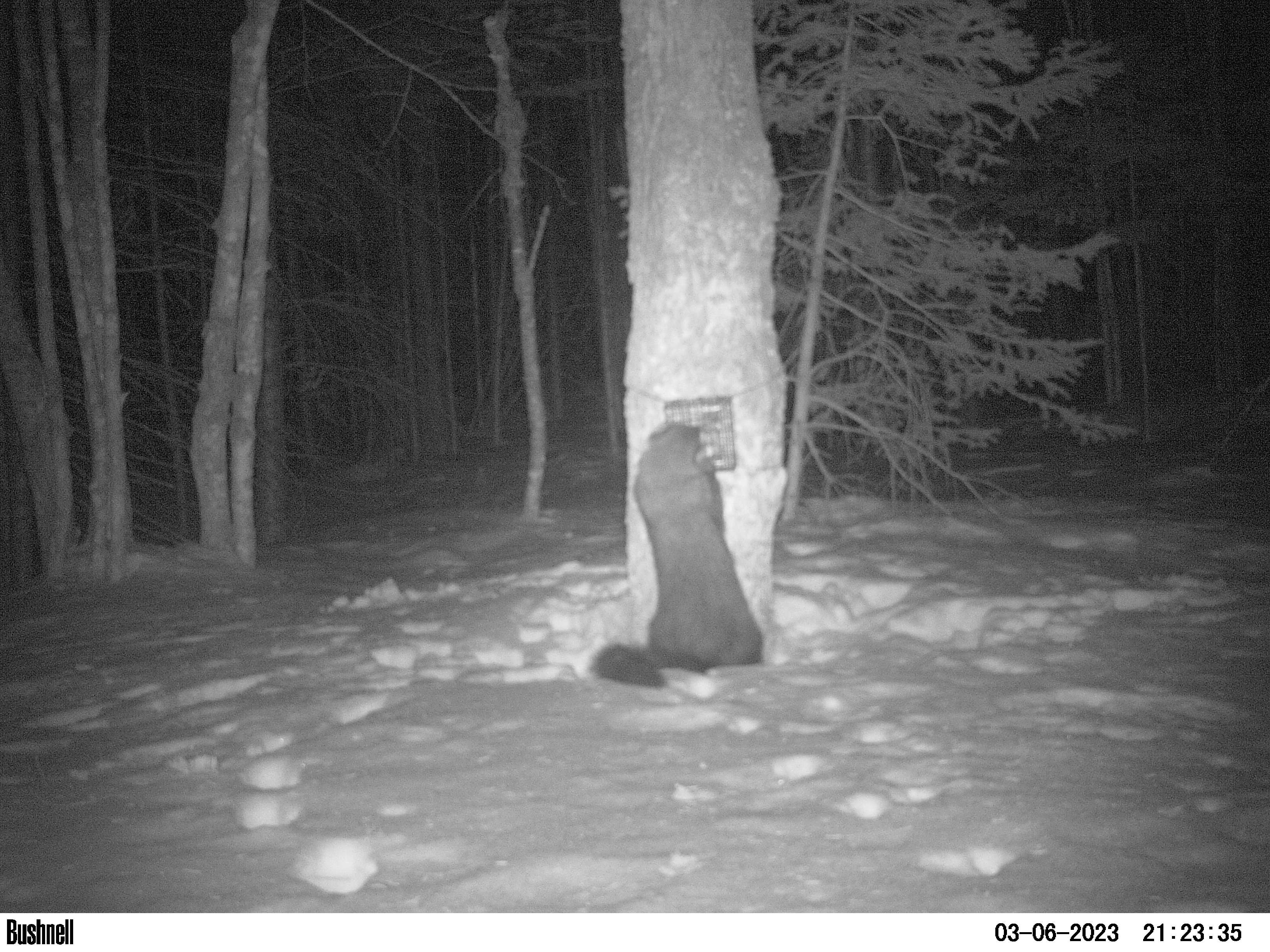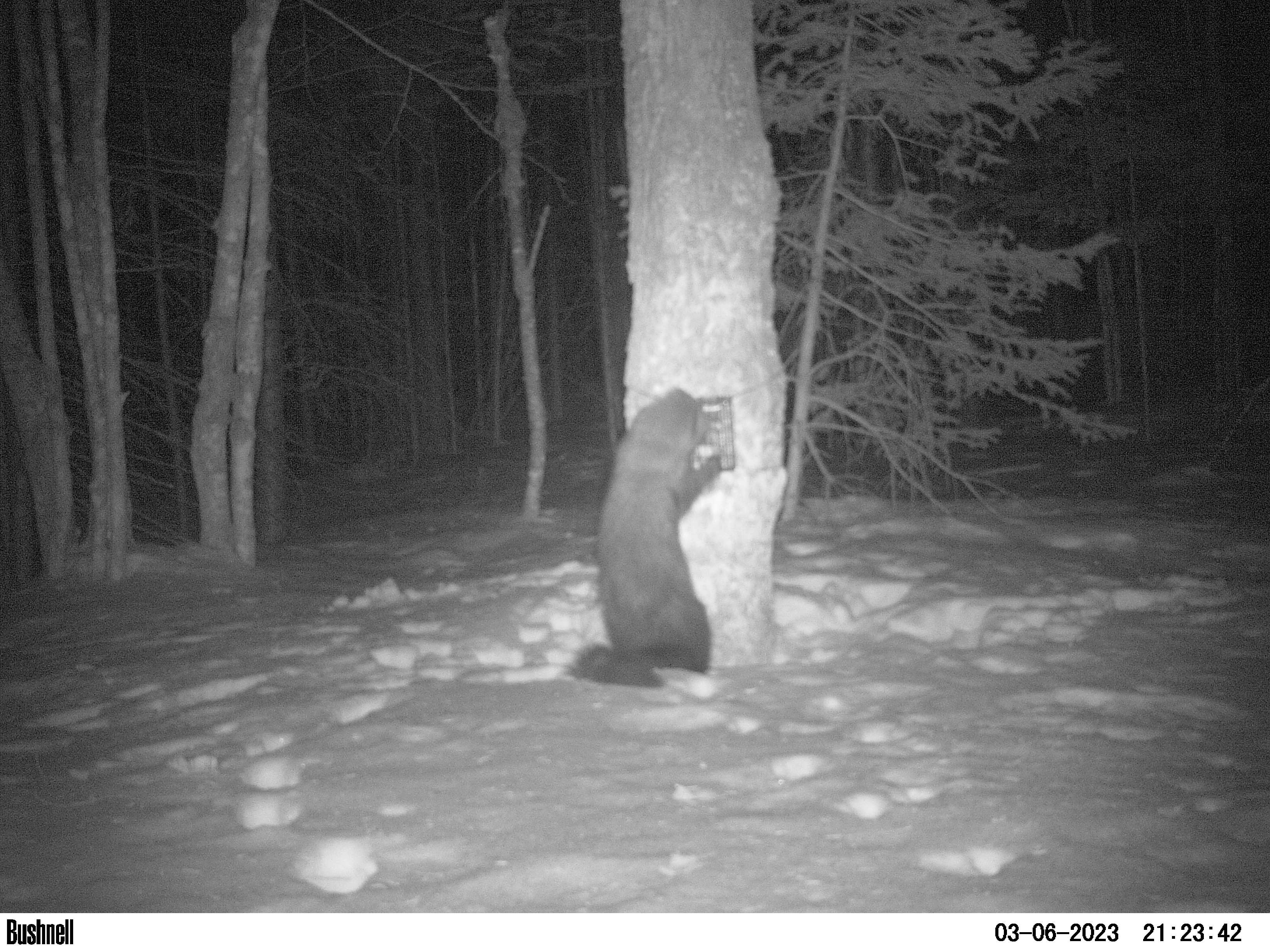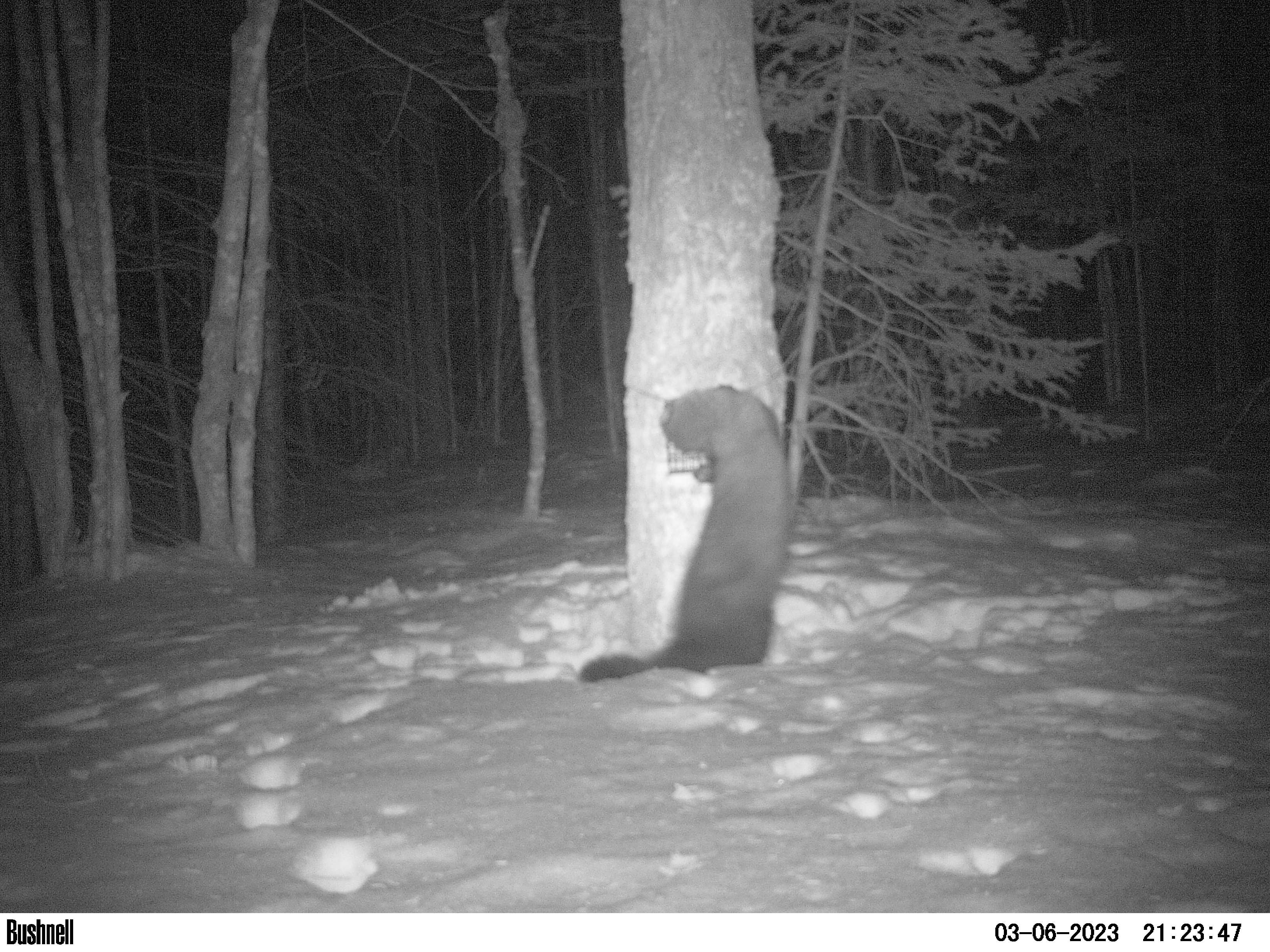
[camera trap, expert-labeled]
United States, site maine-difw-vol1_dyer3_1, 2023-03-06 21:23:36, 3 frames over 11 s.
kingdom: Animalia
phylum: Chordata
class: Mammalia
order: Carnivora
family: Mustelidae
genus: Pekania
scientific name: Pekania pennanti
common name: fisher